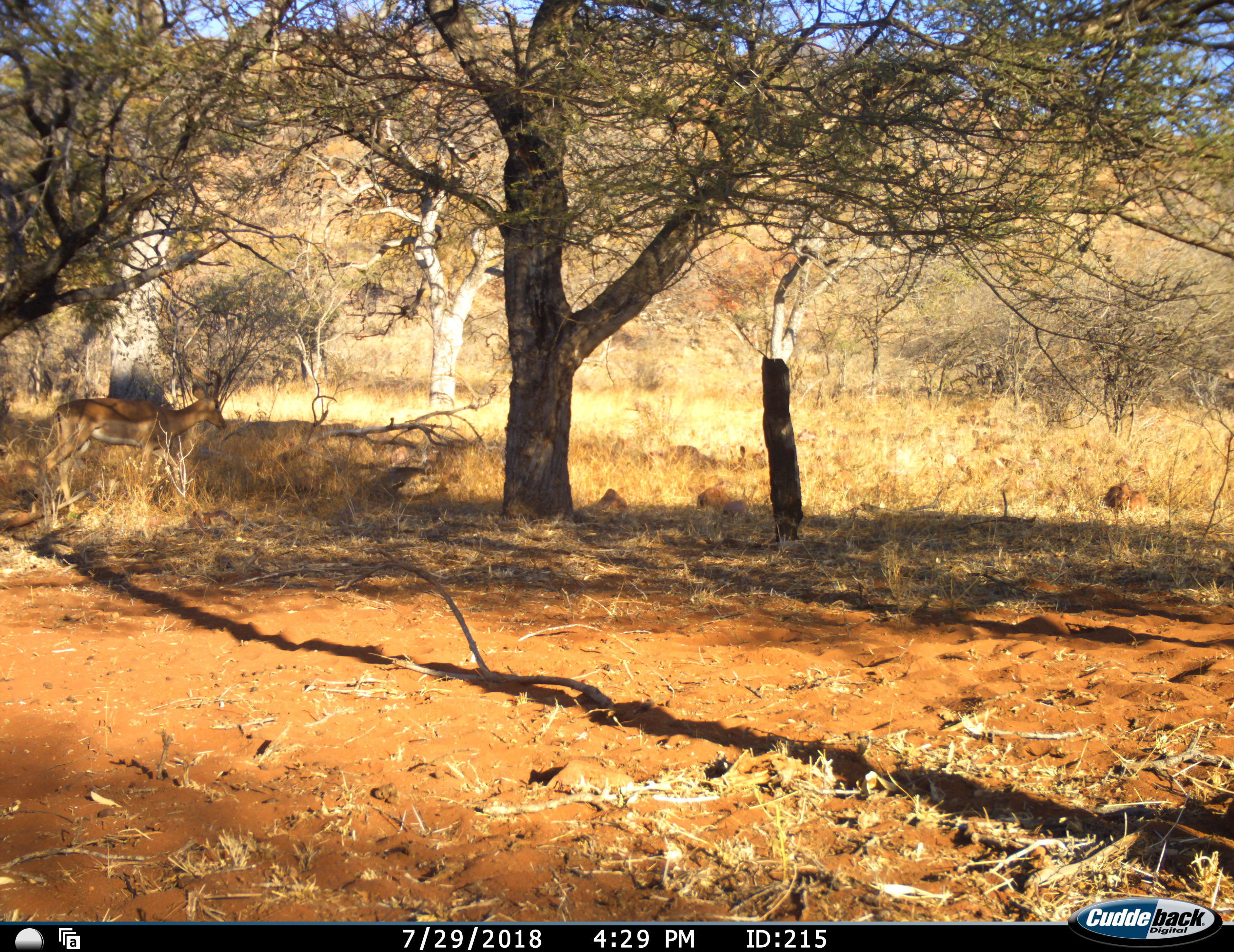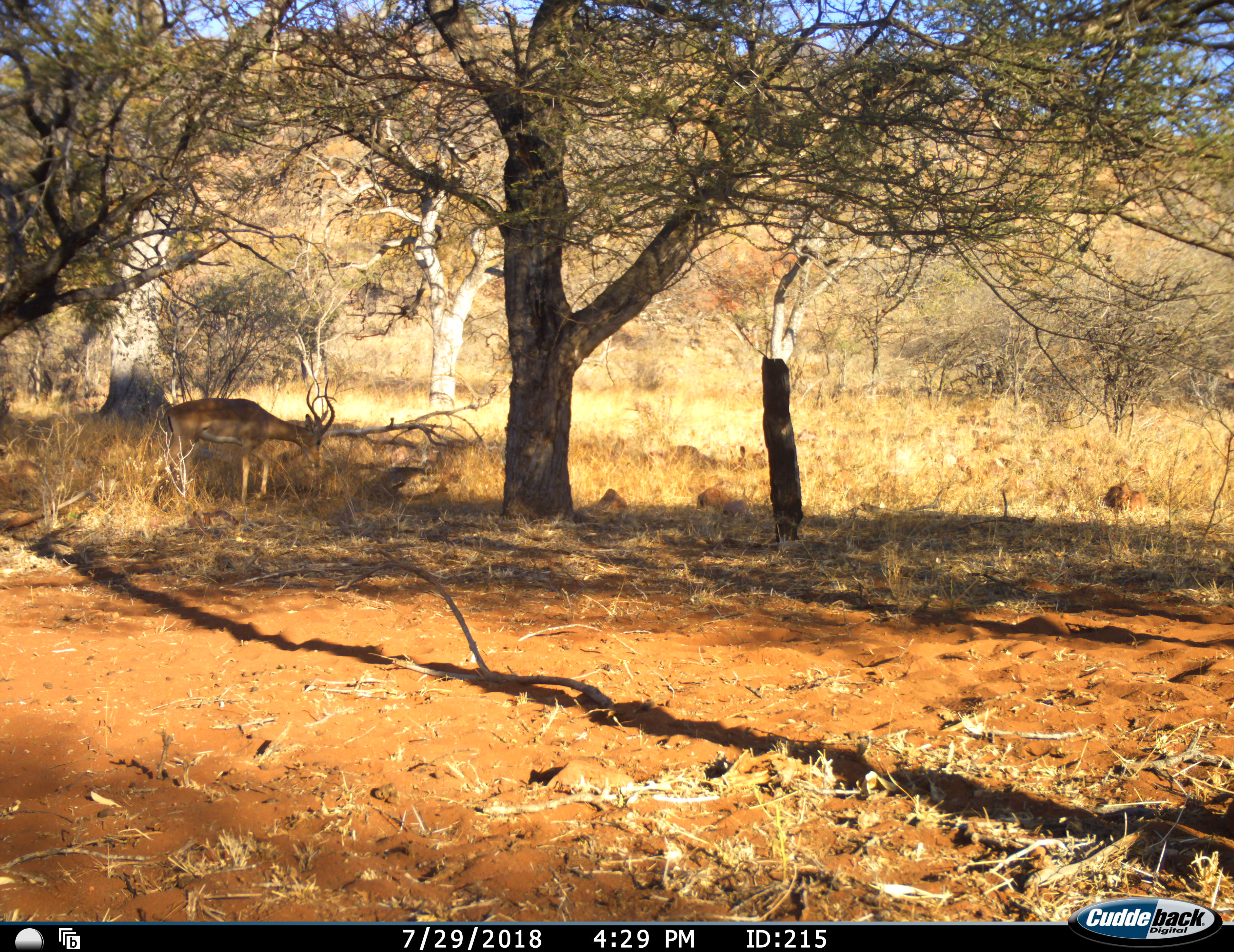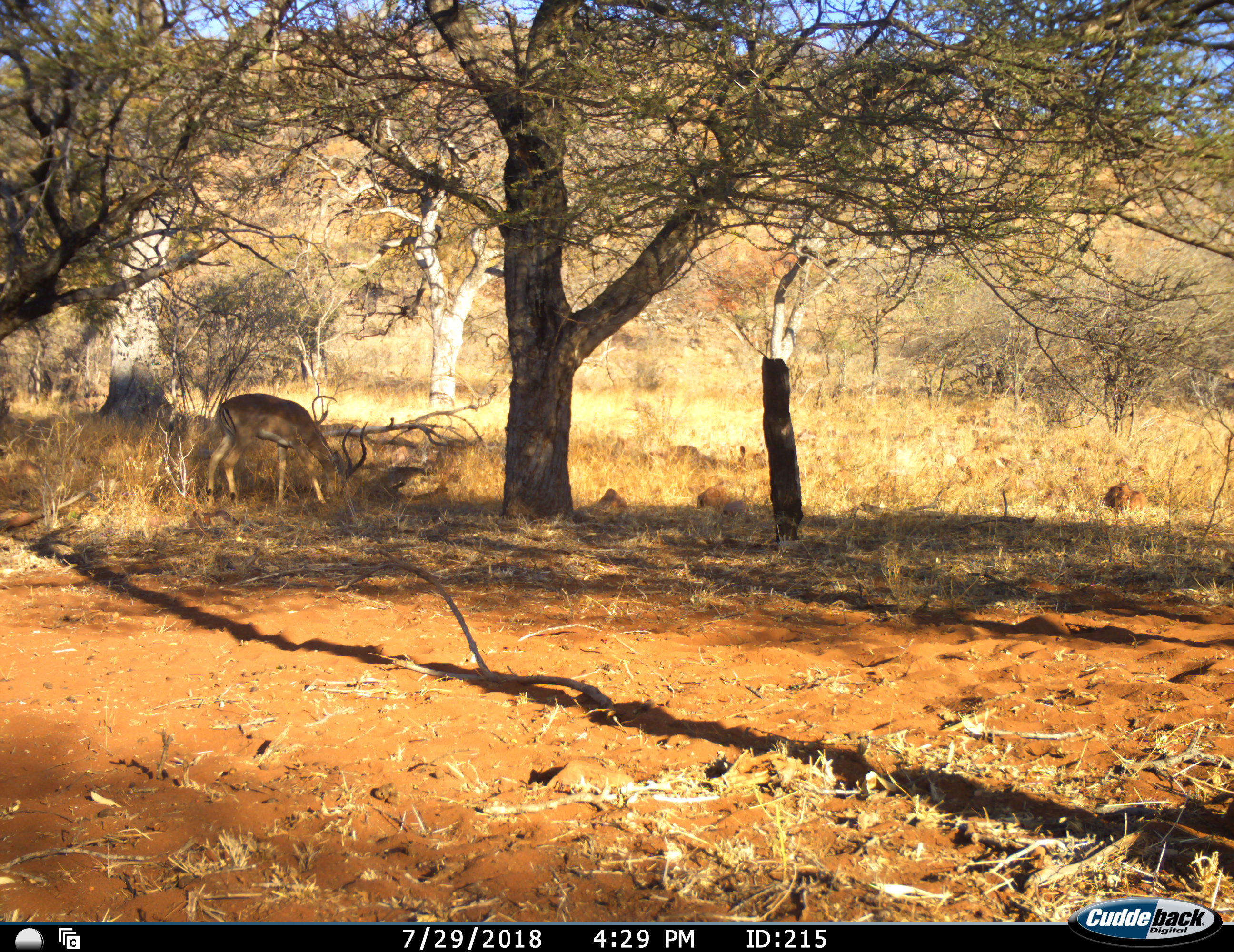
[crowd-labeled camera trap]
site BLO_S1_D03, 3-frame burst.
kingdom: Animalia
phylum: Chordata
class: Mammalia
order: Artiodactyla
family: Bovidae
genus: Aepyceros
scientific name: Aepyceros melampus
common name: impala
Impala (Aepyceros melampus), count 1. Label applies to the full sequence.